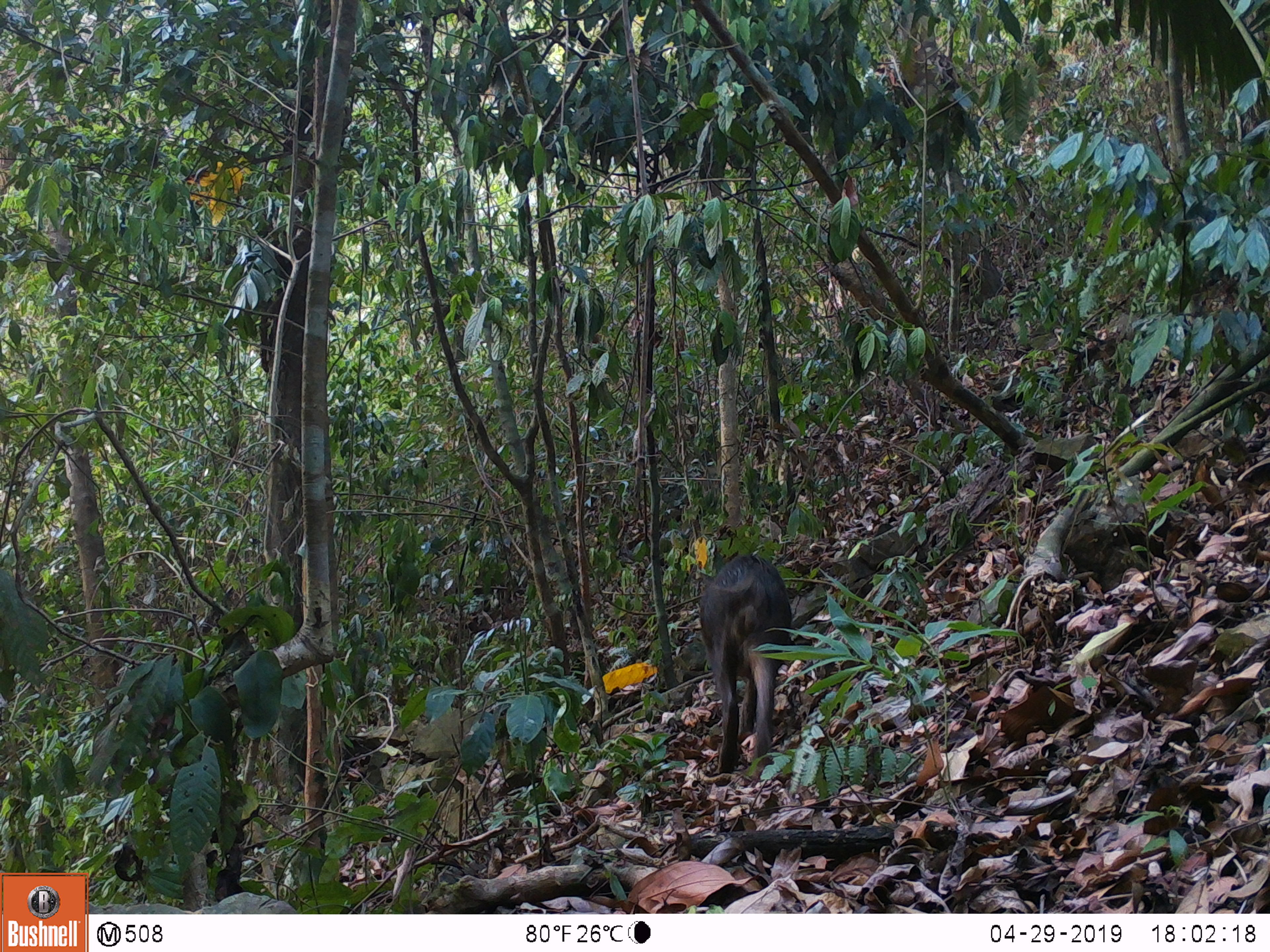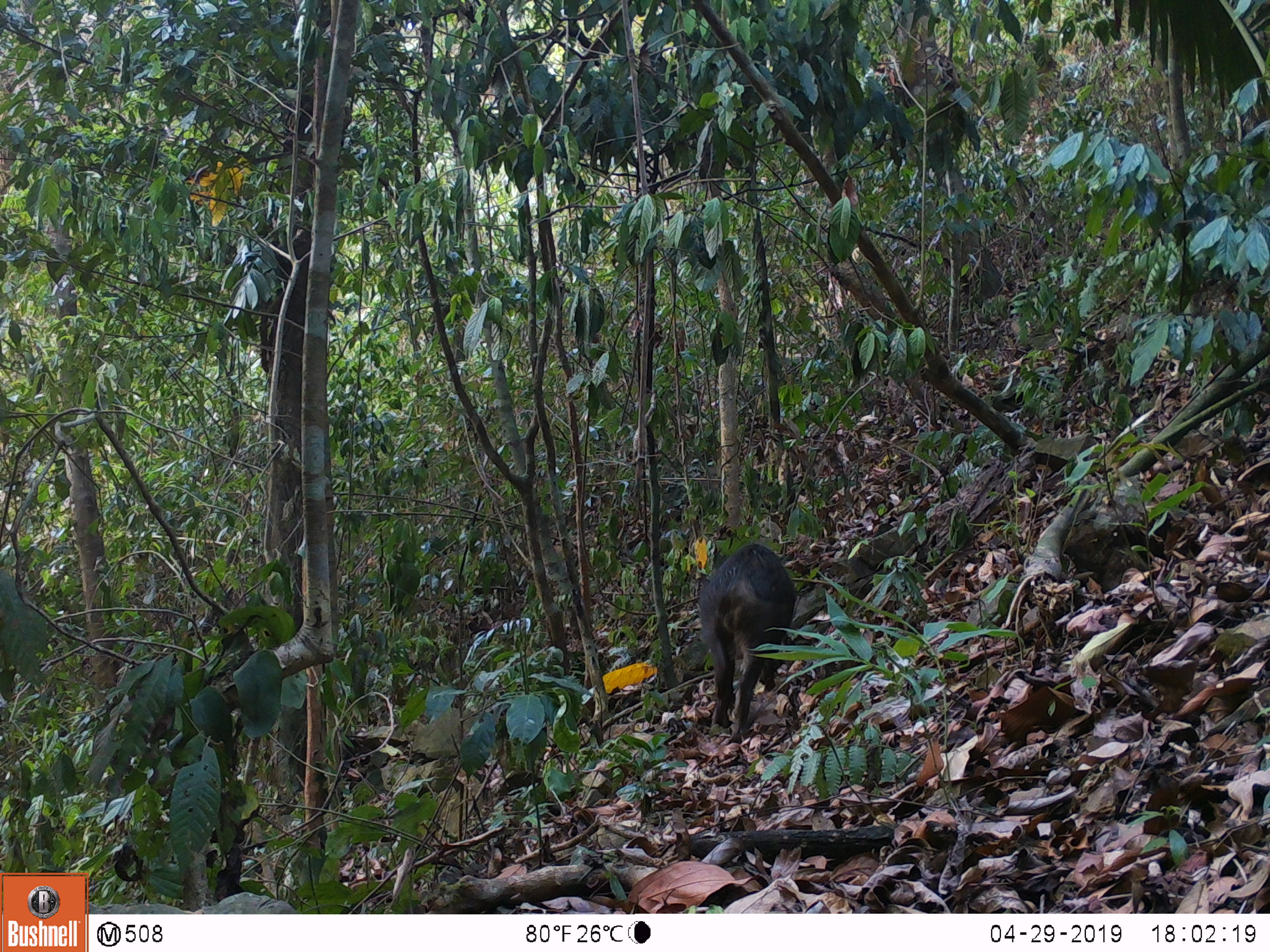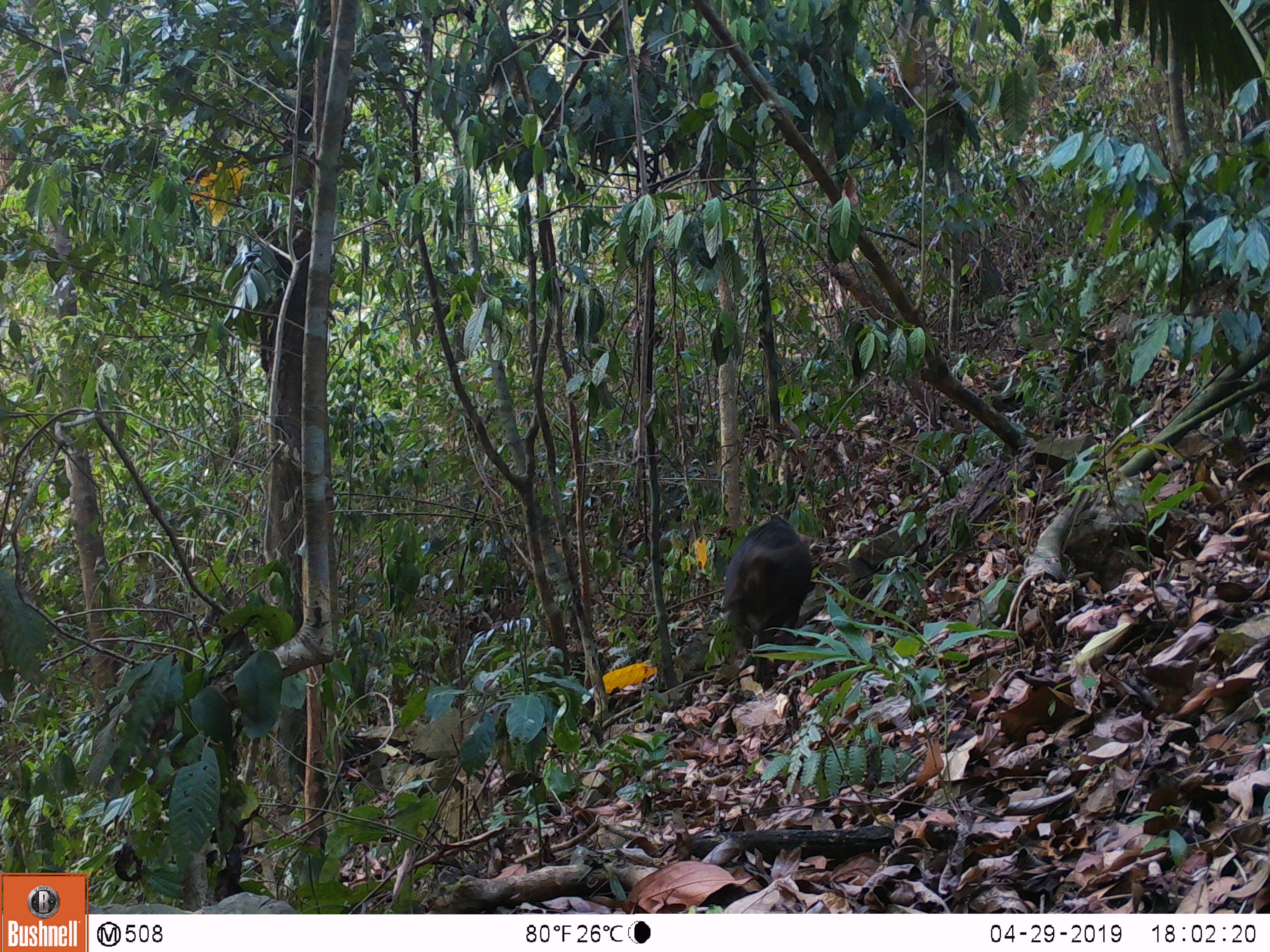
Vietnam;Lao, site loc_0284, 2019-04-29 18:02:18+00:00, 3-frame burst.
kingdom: Animalia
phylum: Chordata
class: Mammalia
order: Artiodactyla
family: Suidae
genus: Sus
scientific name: Sus scrofa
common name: eurasian wild pig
Eurasian wild pig (Sus scrofa). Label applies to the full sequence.